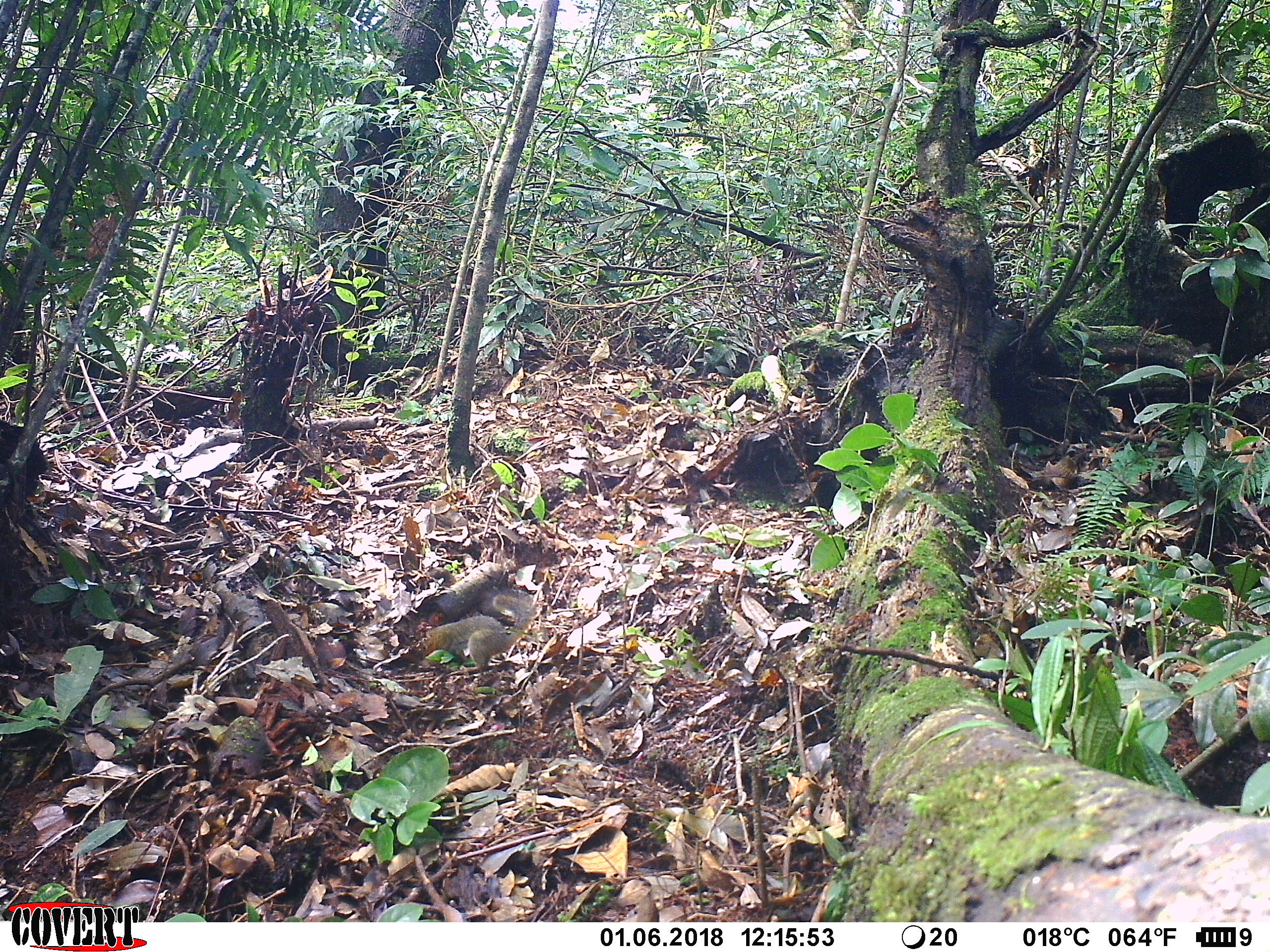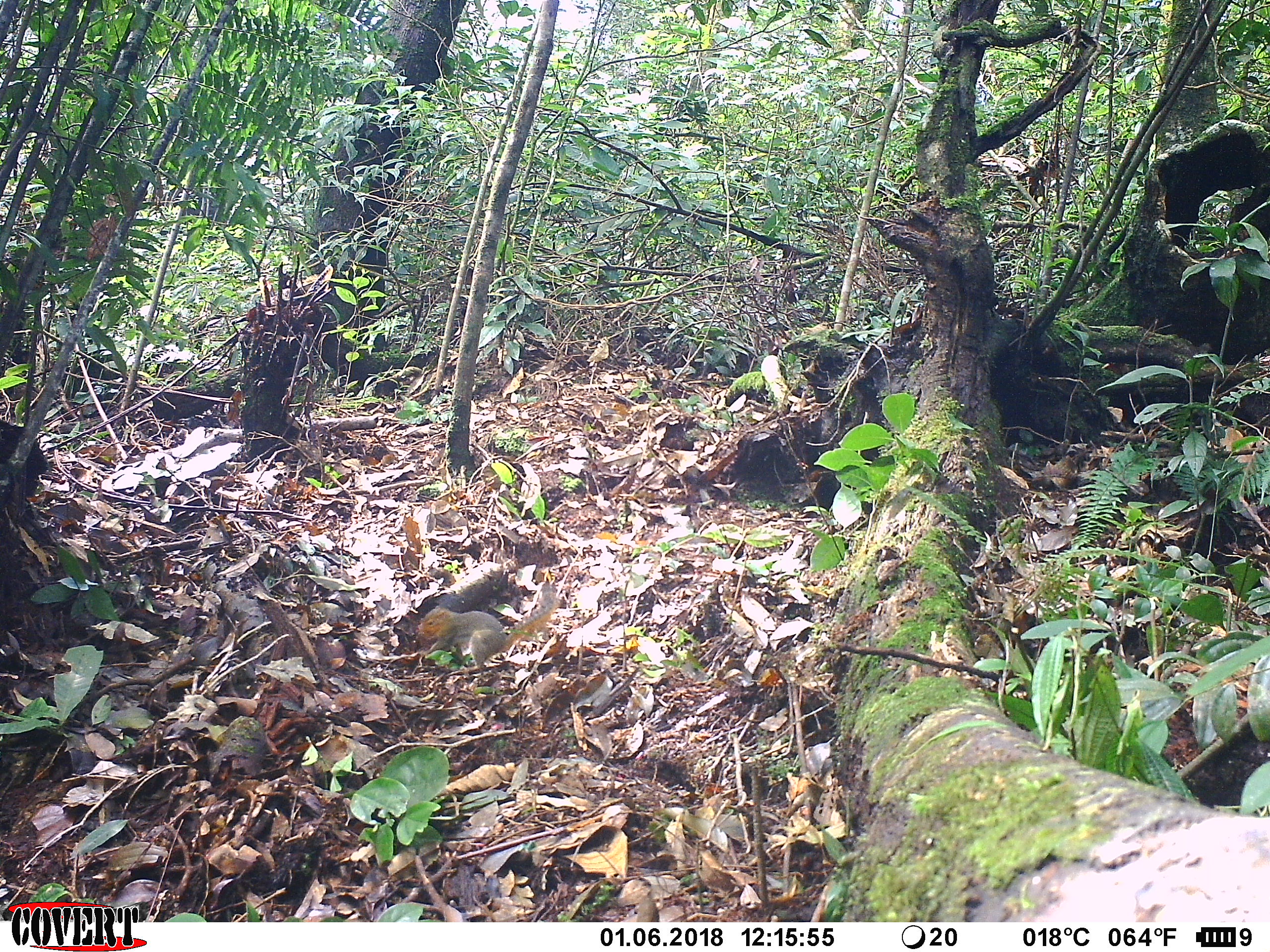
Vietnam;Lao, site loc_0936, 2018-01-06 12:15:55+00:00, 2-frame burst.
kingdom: Animalia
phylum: Chordata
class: Mammalia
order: Rodentia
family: Sciuridae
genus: Dremomys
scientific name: Dremomys rufigenis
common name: red-cheeked squirrel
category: red cheeked squirrel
Red cheeked squirrel (red-cheeked squirrel) (Dremomys rufigenis). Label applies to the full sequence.